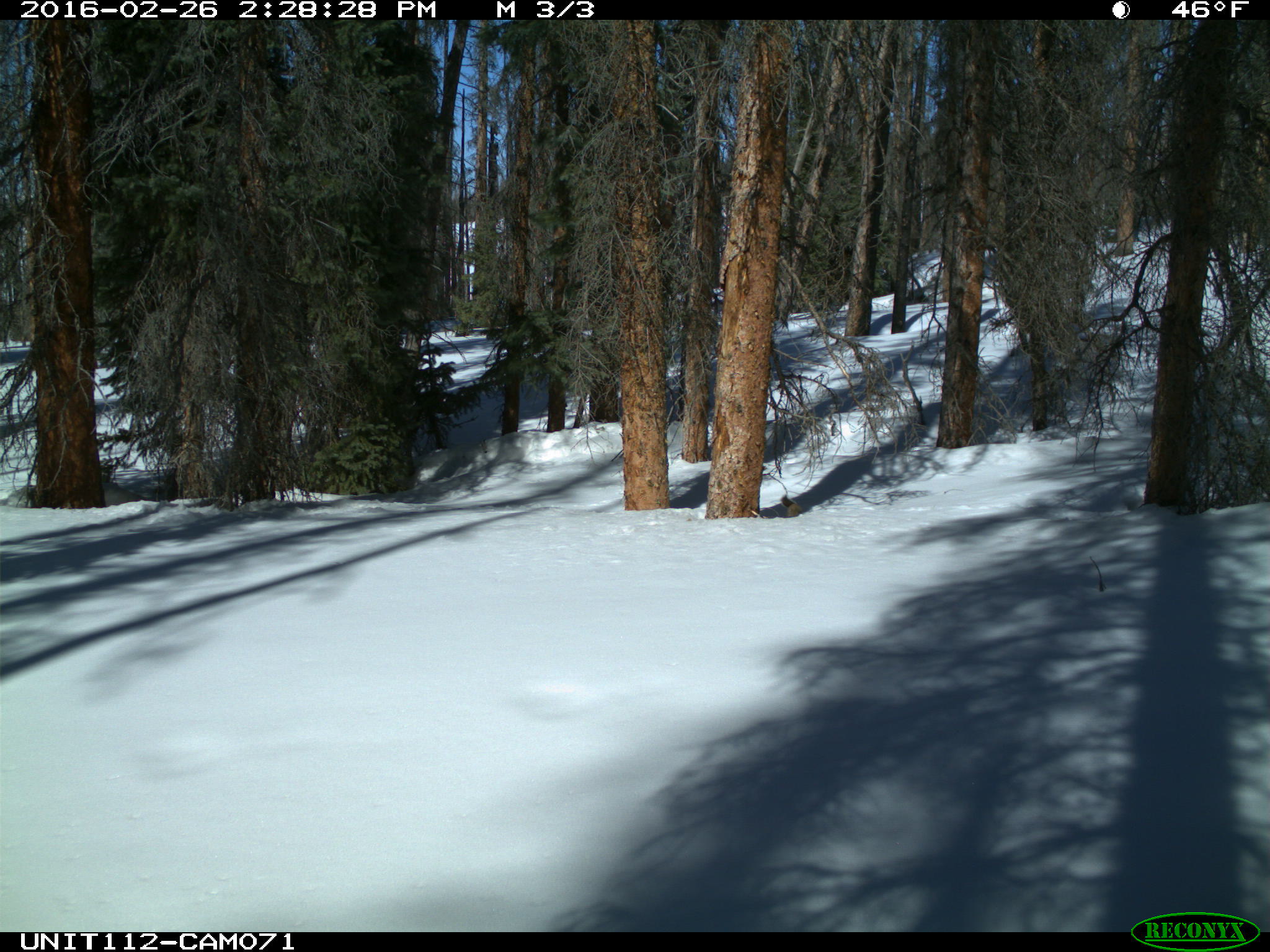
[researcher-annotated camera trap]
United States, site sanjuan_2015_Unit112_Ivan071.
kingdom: Animalia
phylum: Chordata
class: Mammalia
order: Rodentia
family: Sciuridae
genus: Tamiasciurus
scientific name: Tamiasciurus hudsonicus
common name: american red squirrel